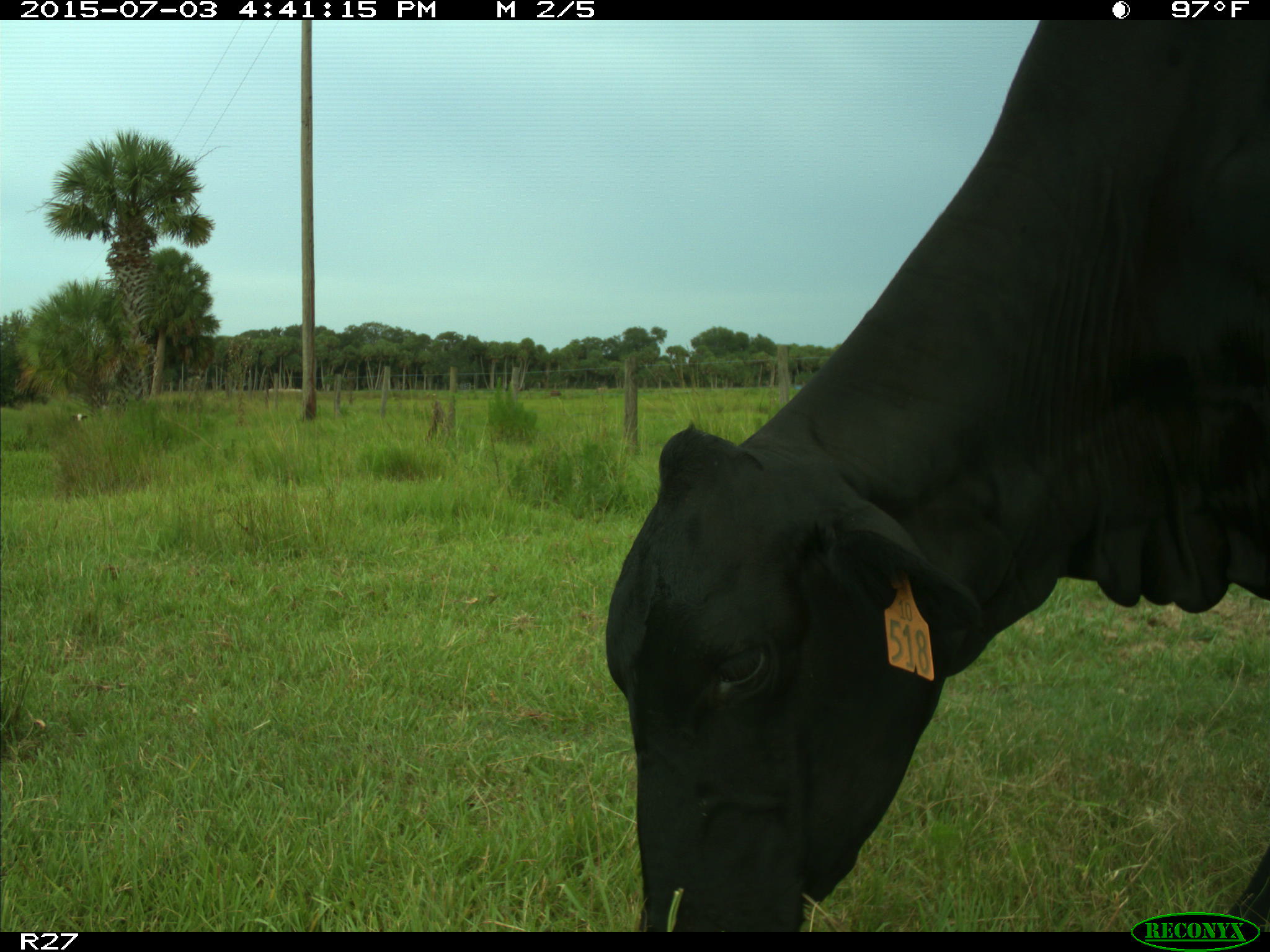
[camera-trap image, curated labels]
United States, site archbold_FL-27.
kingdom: Animalia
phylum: Chordata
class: Mammalia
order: Artiodactyla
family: Bovidae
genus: Bos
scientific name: Bos taurus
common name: domestic cow